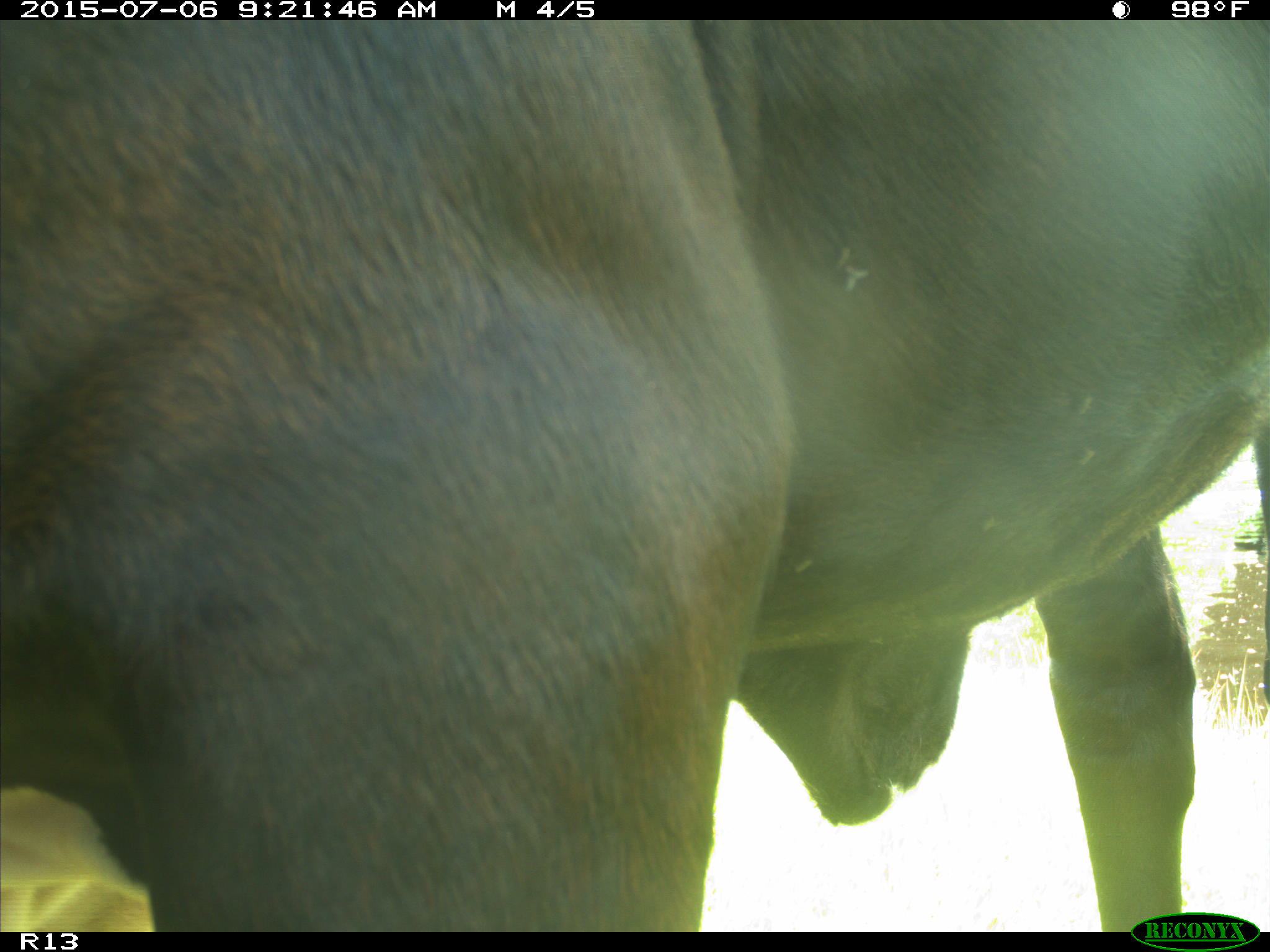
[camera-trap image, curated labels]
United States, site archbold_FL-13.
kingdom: Animalia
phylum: Chordata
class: Mammalia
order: Artiodactyla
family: Bovidae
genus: Bos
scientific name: Bos taurus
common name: domestic cow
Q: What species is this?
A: Bos taurus (domestic cow).